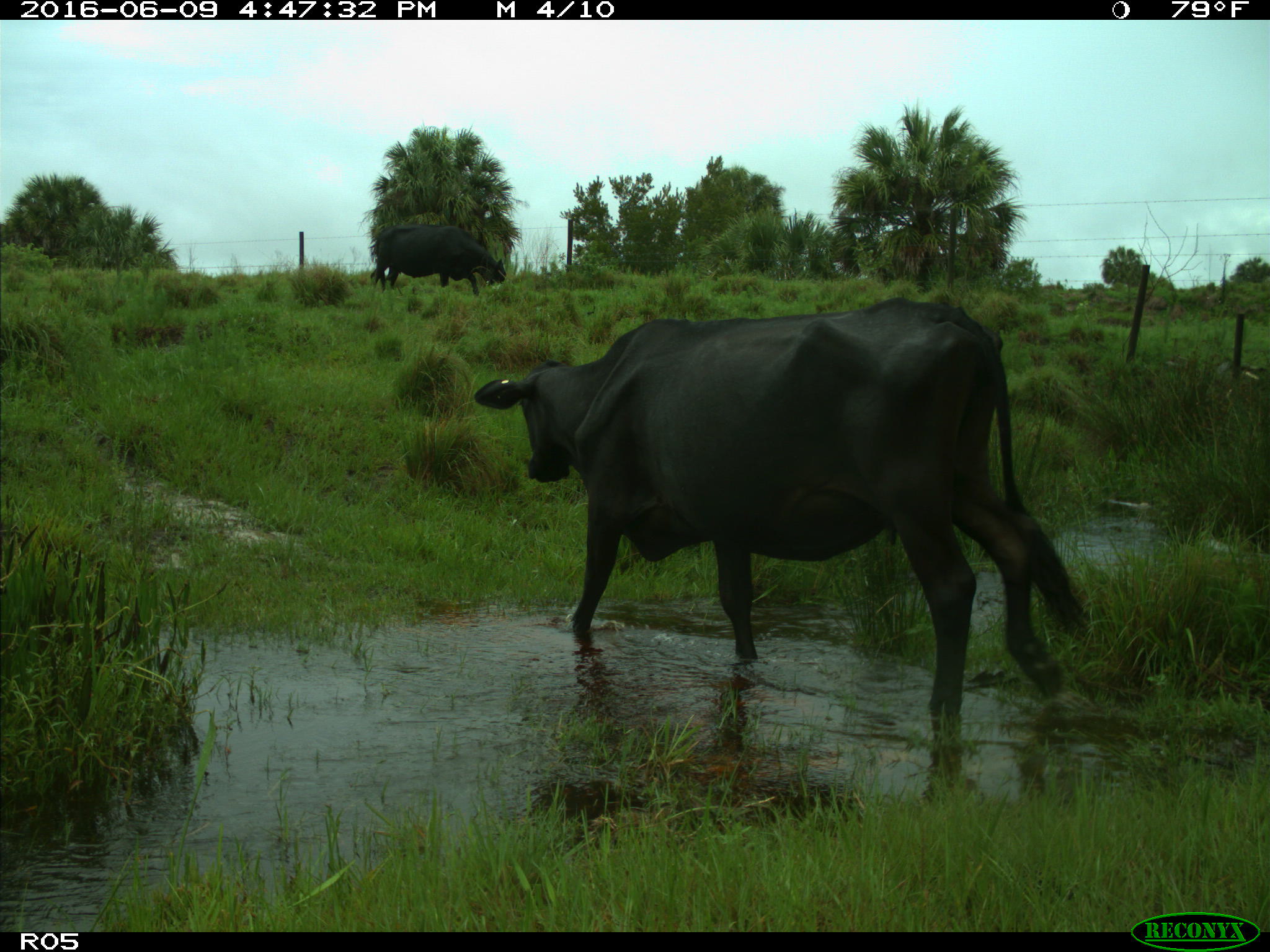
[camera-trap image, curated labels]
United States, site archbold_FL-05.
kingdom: Animalia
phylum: Chordata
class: Mammalia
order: Artiodactyla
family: Bovidae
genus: Bos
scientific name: Bos taurus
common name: domestic cow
Bos taurus (domestic cow).